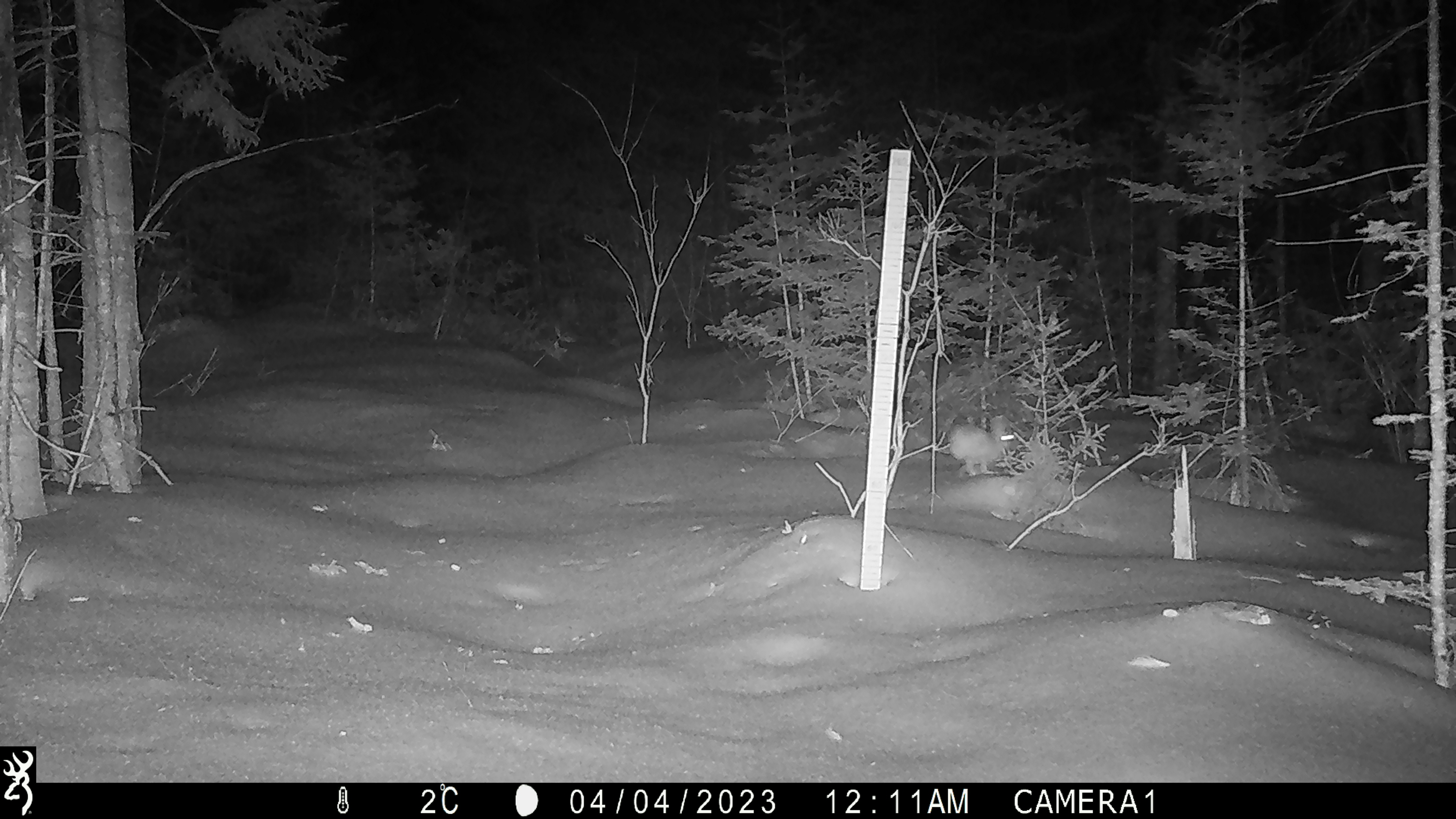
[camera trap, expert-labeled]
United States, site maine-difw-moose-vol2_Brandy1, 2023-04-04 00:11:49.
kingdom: Animalia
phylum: Chordata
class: Mammalia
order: Lagomorpha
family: Leporidae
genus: Lepus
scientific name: Lepus americanus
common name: snowshoe hare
Snowshoe hare (Lepus americanus).